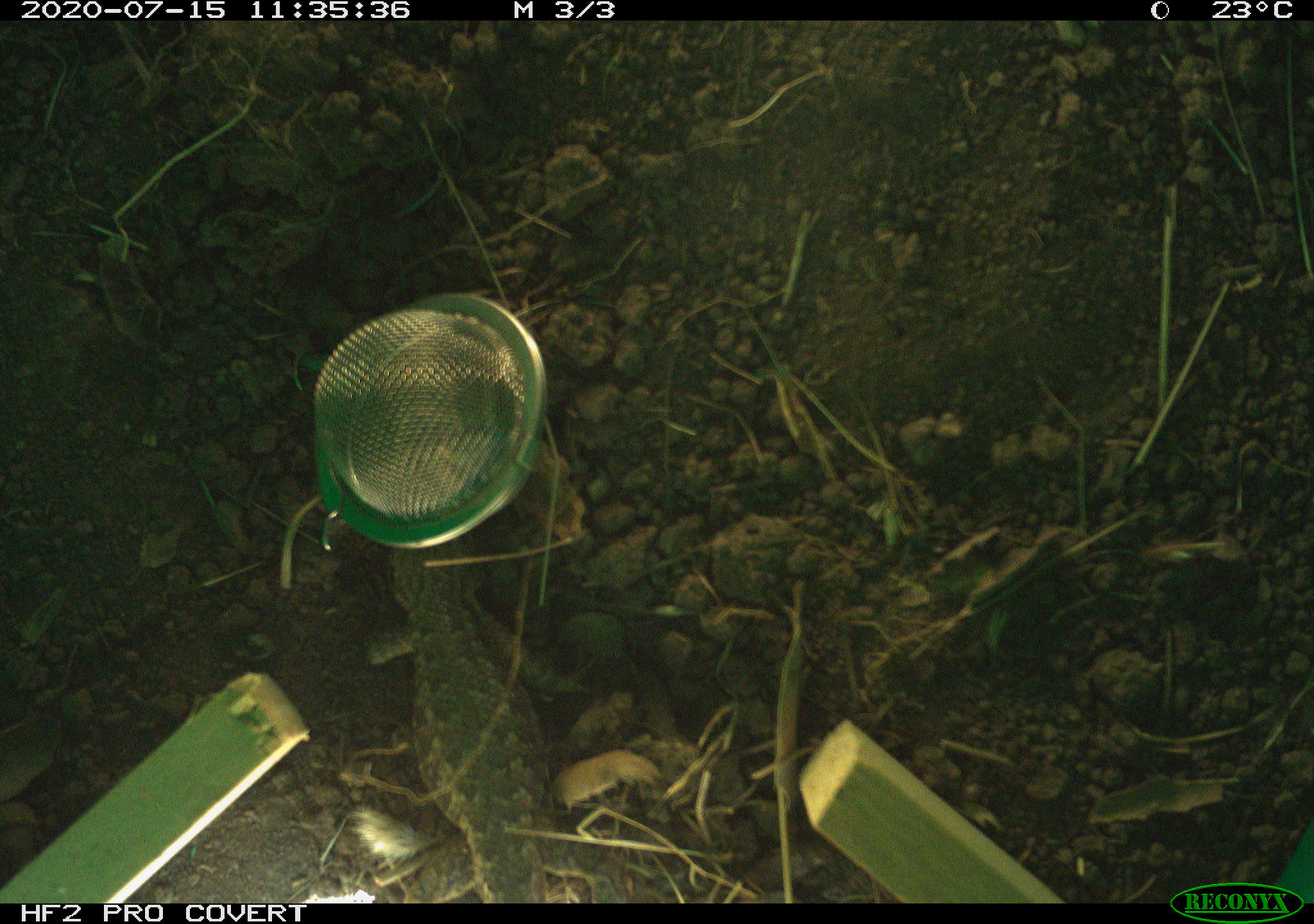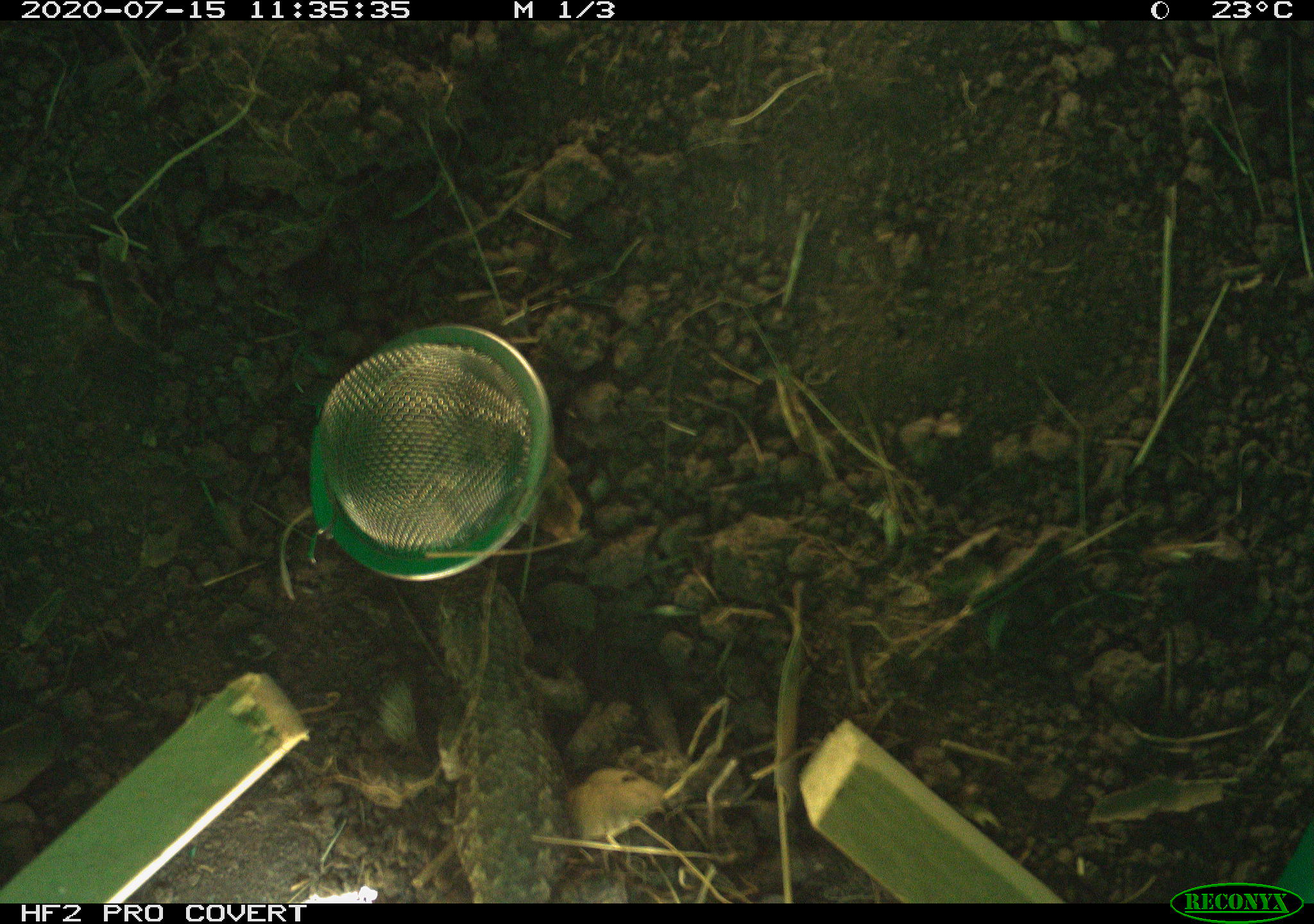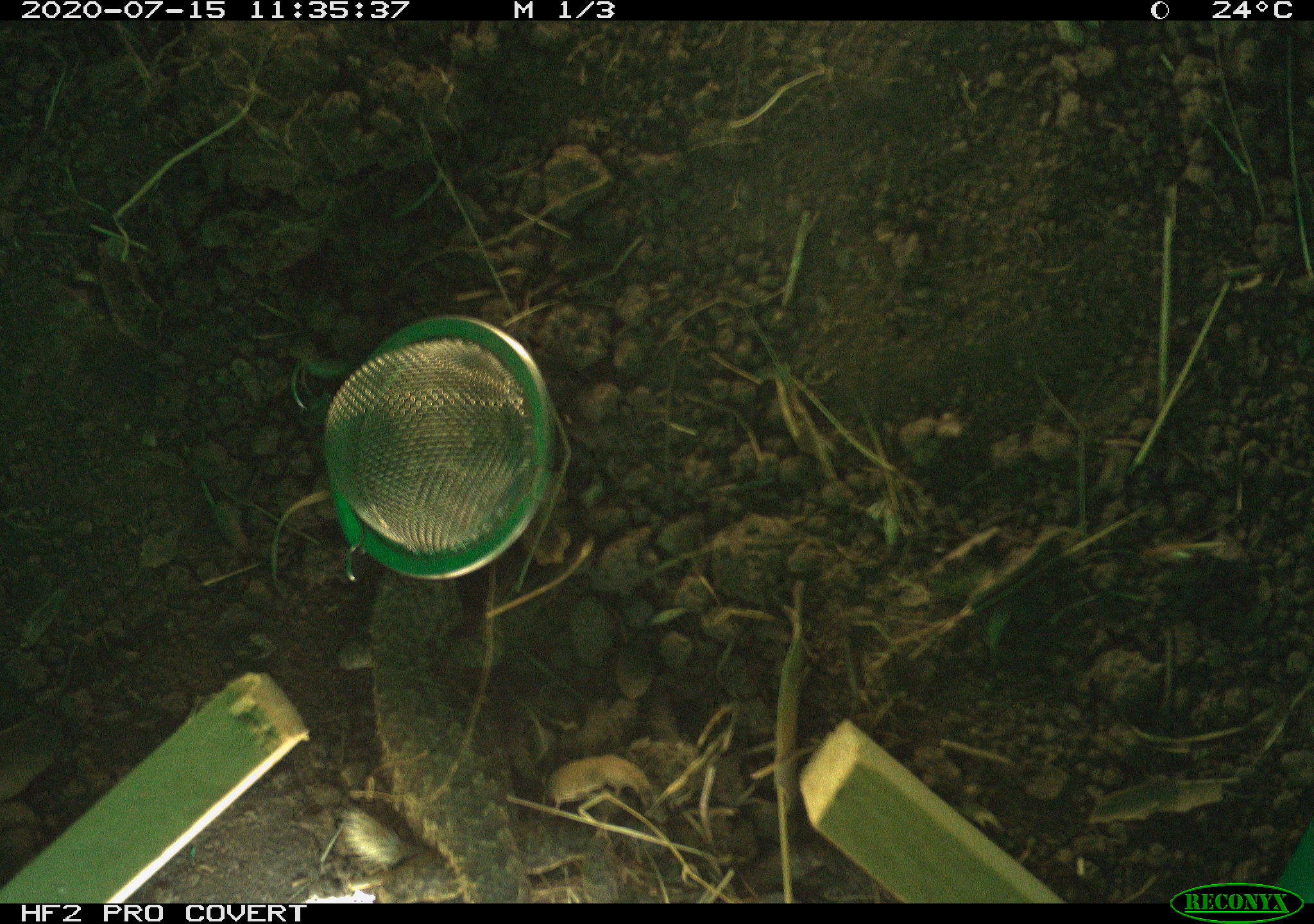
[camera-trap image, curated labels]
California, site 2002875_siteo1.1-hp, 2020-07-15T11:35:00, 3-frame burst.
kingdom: Animalia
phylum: Chordata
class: Reptilia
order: Squamata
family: Phrynosomatidae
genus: Sceloporus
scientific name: Sceloporus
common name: spiny lizards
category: sceloporus species